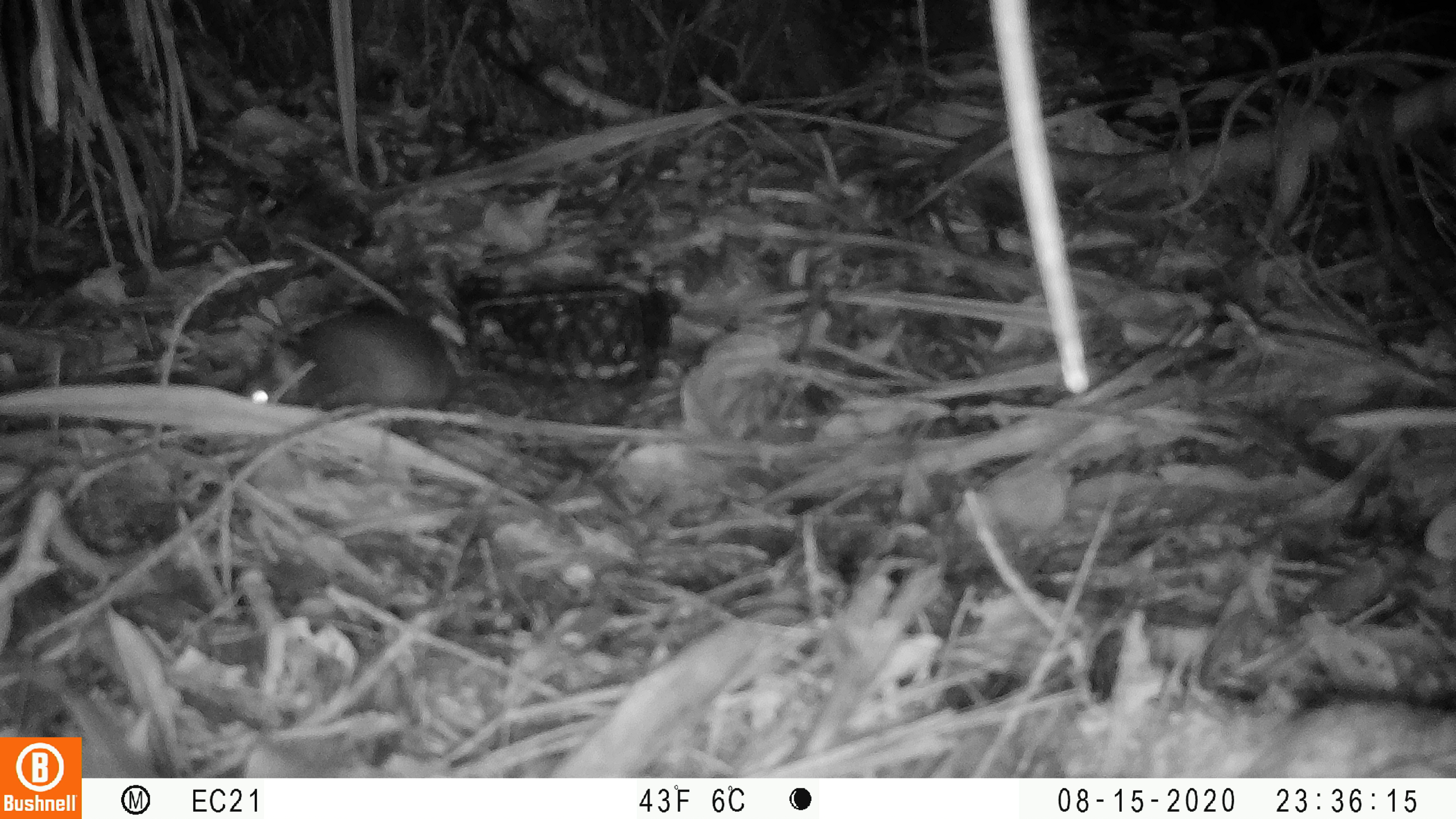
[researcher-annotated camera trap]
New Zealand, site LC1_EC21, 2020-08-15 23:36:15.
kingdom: Animalia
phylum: Chordata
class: Mammalia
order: Rodentia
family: Muridae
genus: Rattus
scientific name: Rattus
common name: rat